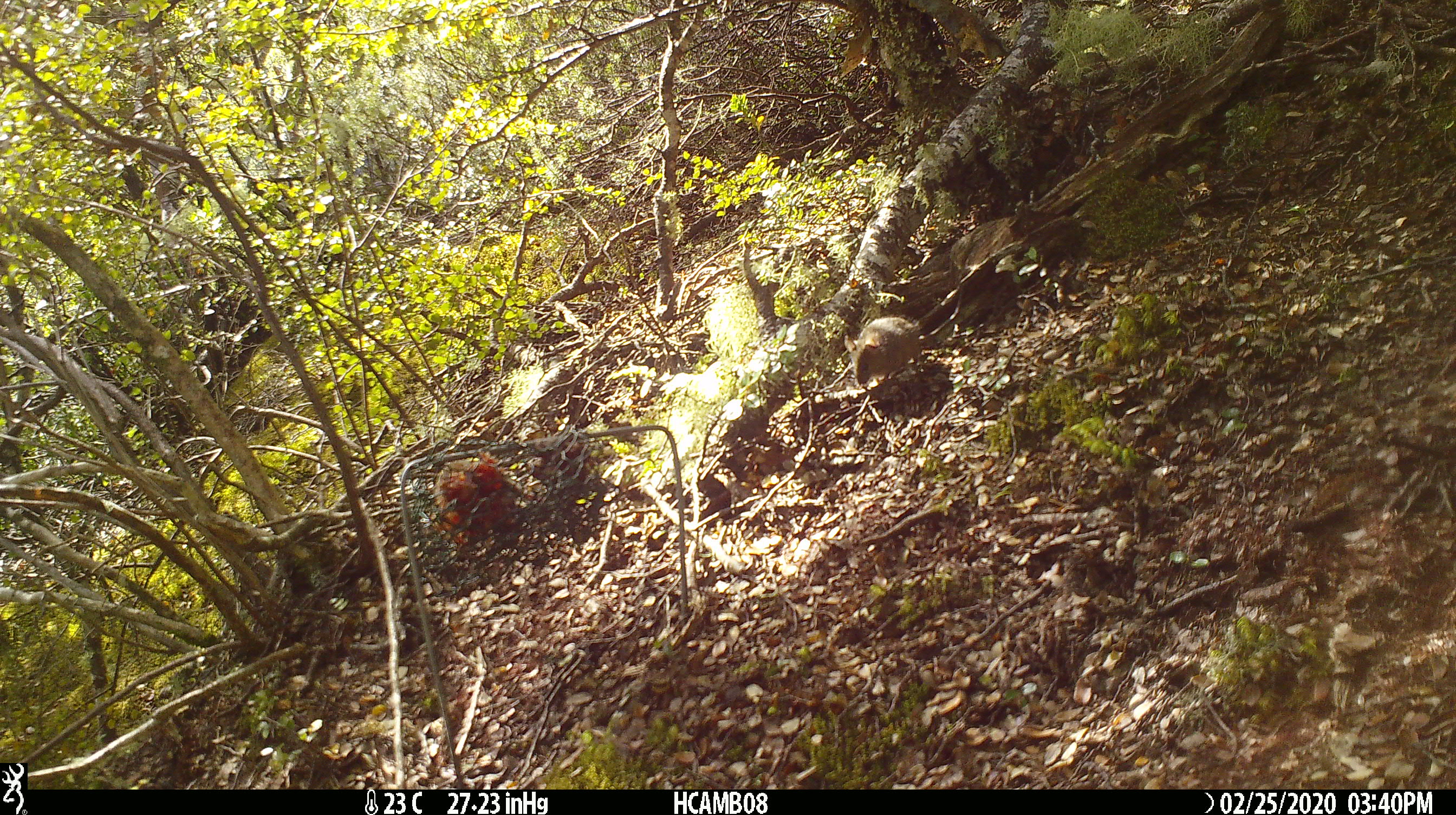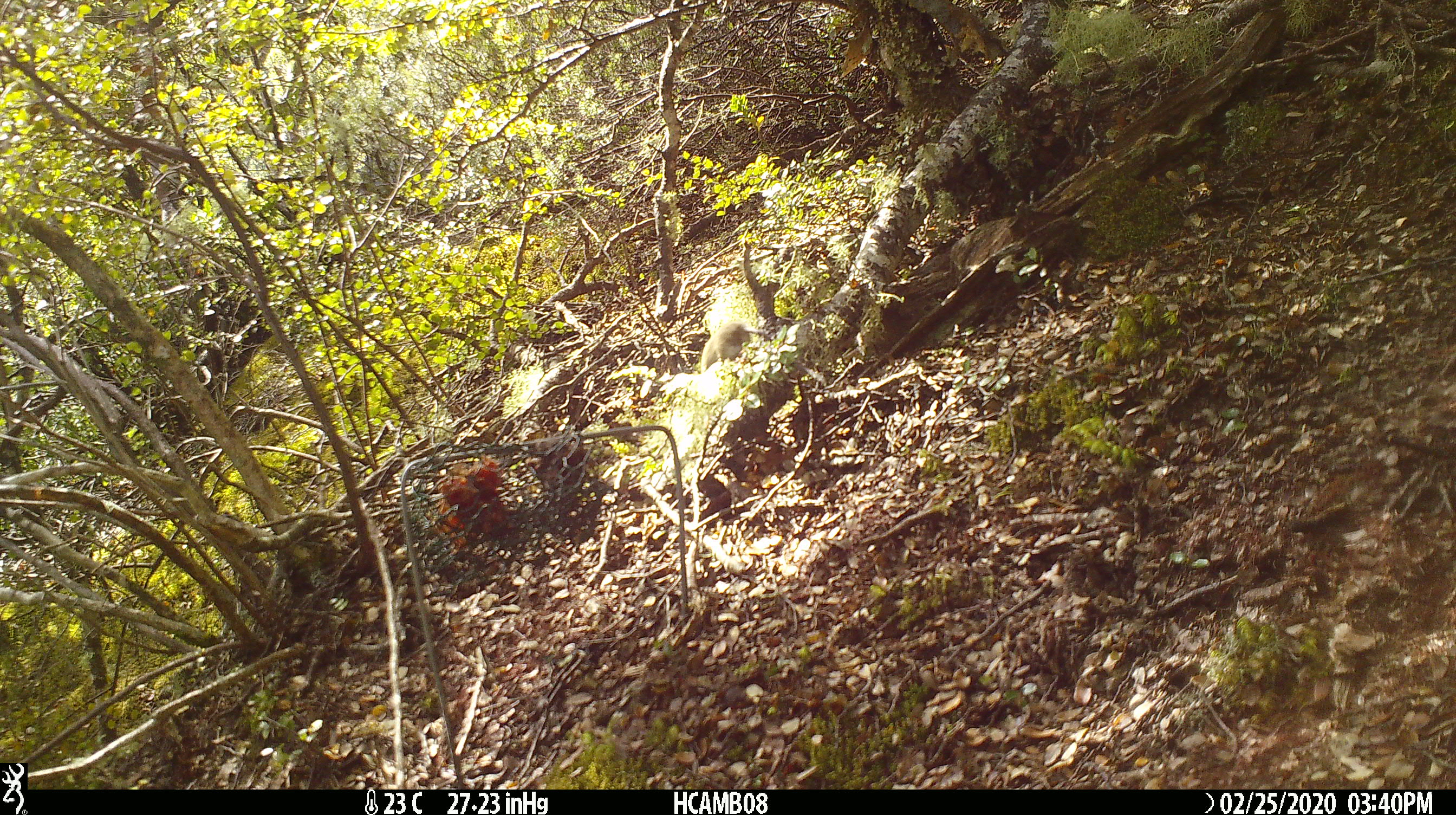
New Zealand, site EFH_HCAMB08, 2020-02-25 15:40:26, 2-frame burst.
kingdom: Animalia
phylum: Chordata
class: Mammalia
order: Rodentia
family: Muridae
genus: Mus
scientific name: Mus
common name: mouse